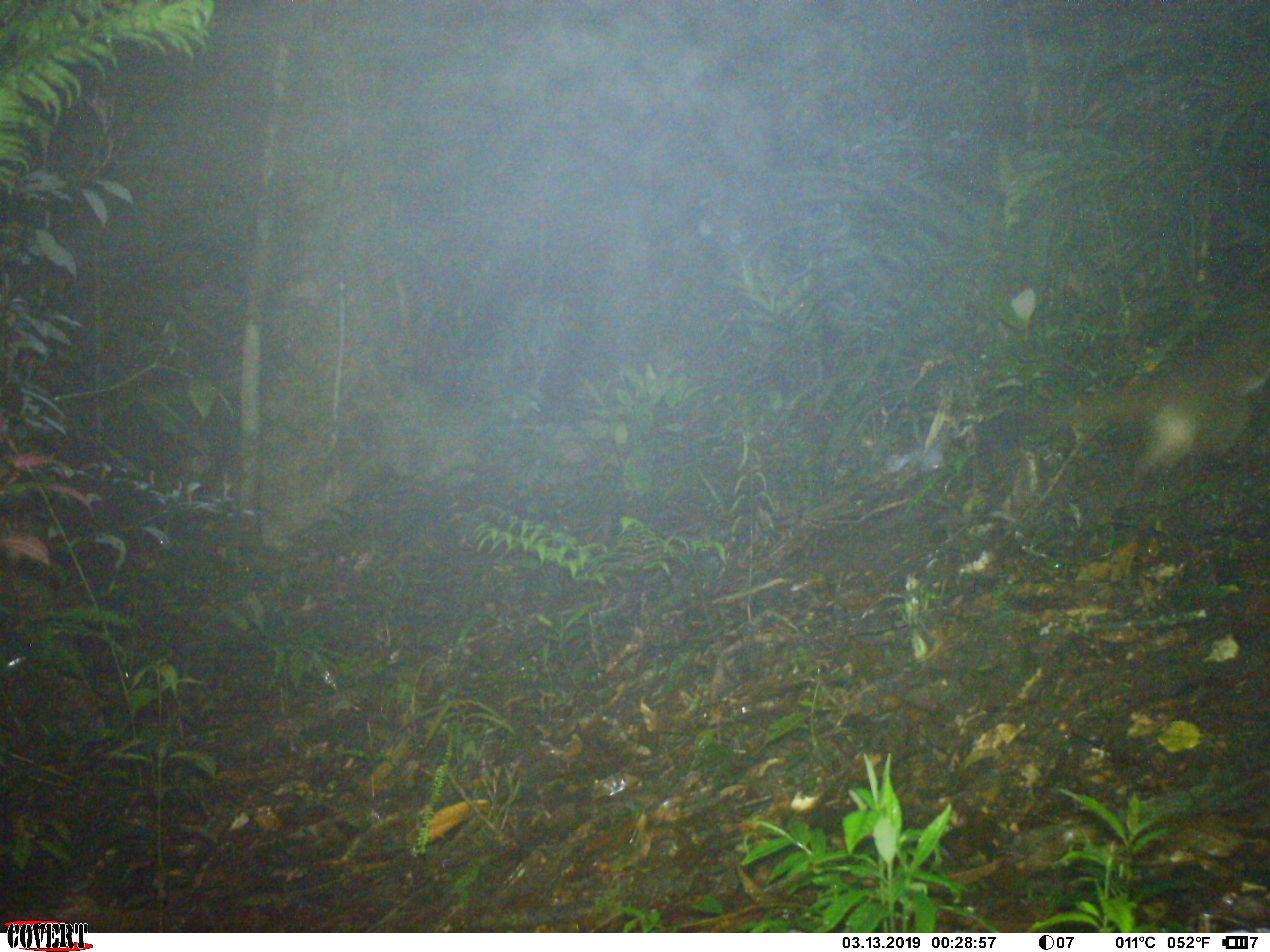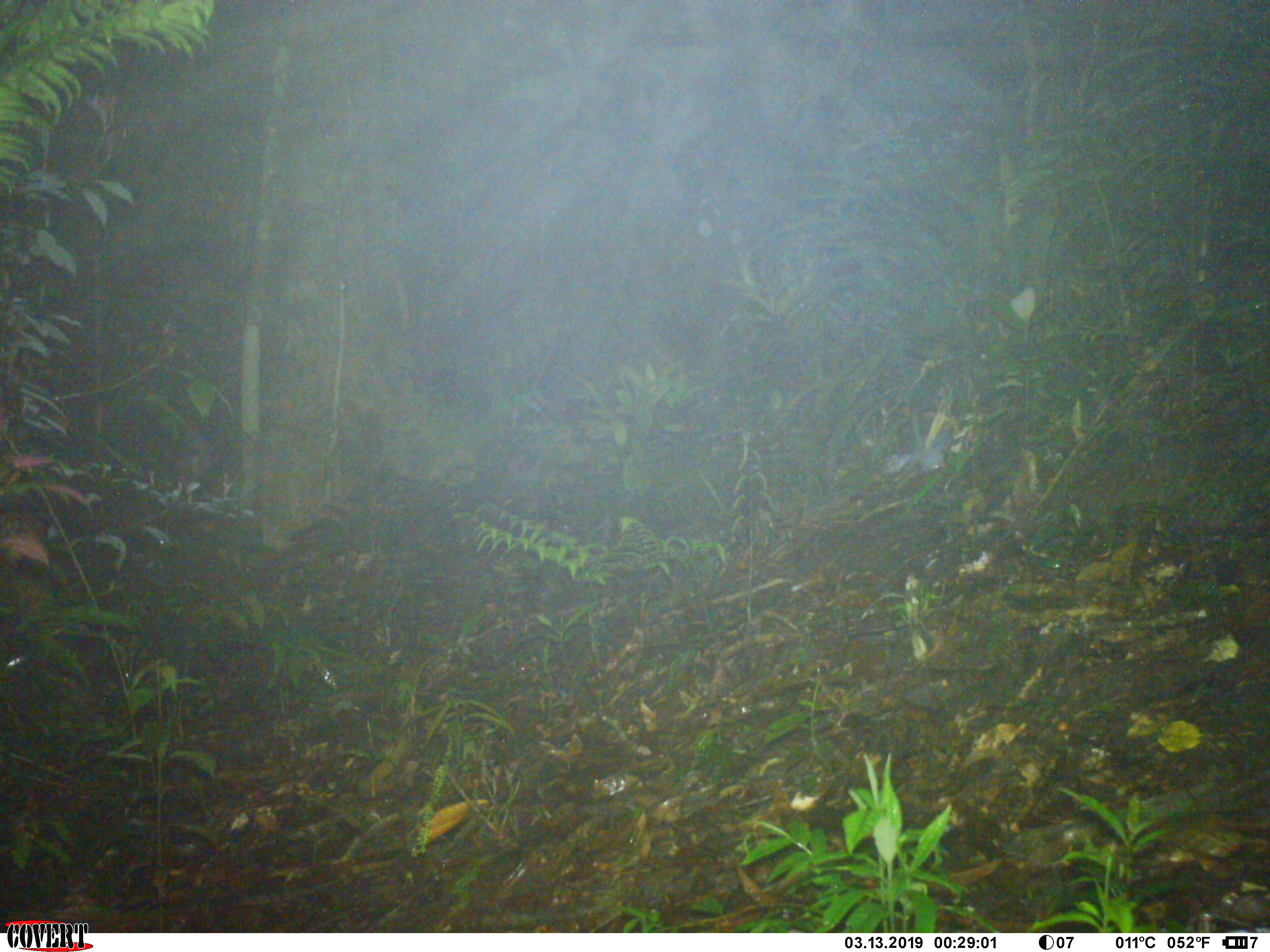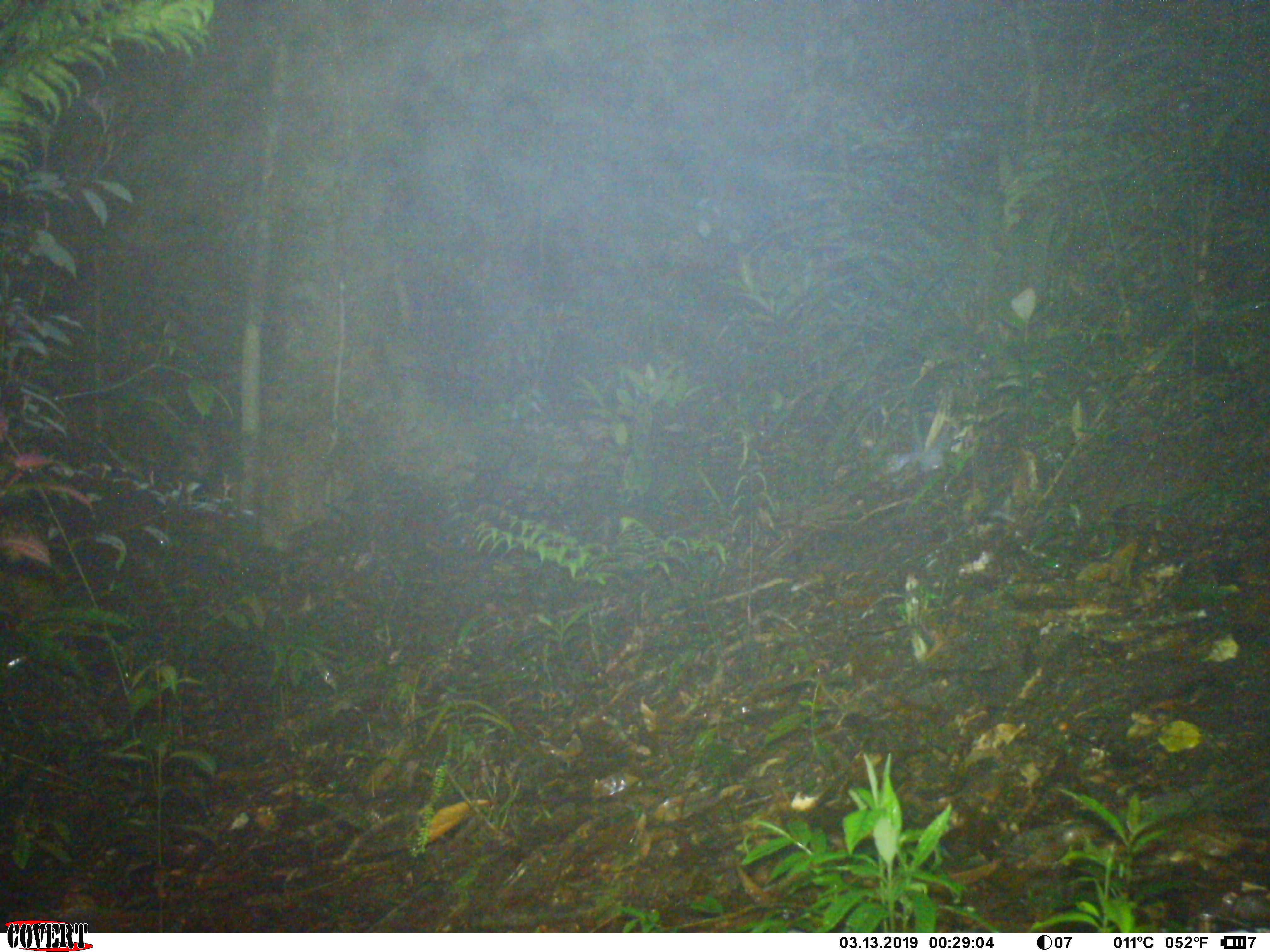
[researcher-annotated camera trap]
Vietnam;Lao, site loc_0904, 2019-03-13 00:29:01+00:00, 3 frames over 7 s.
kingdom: Animalia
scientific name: Animalia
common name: animal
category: unidentified animal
Unidentified animal (animal) (Animalia). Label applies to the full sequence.